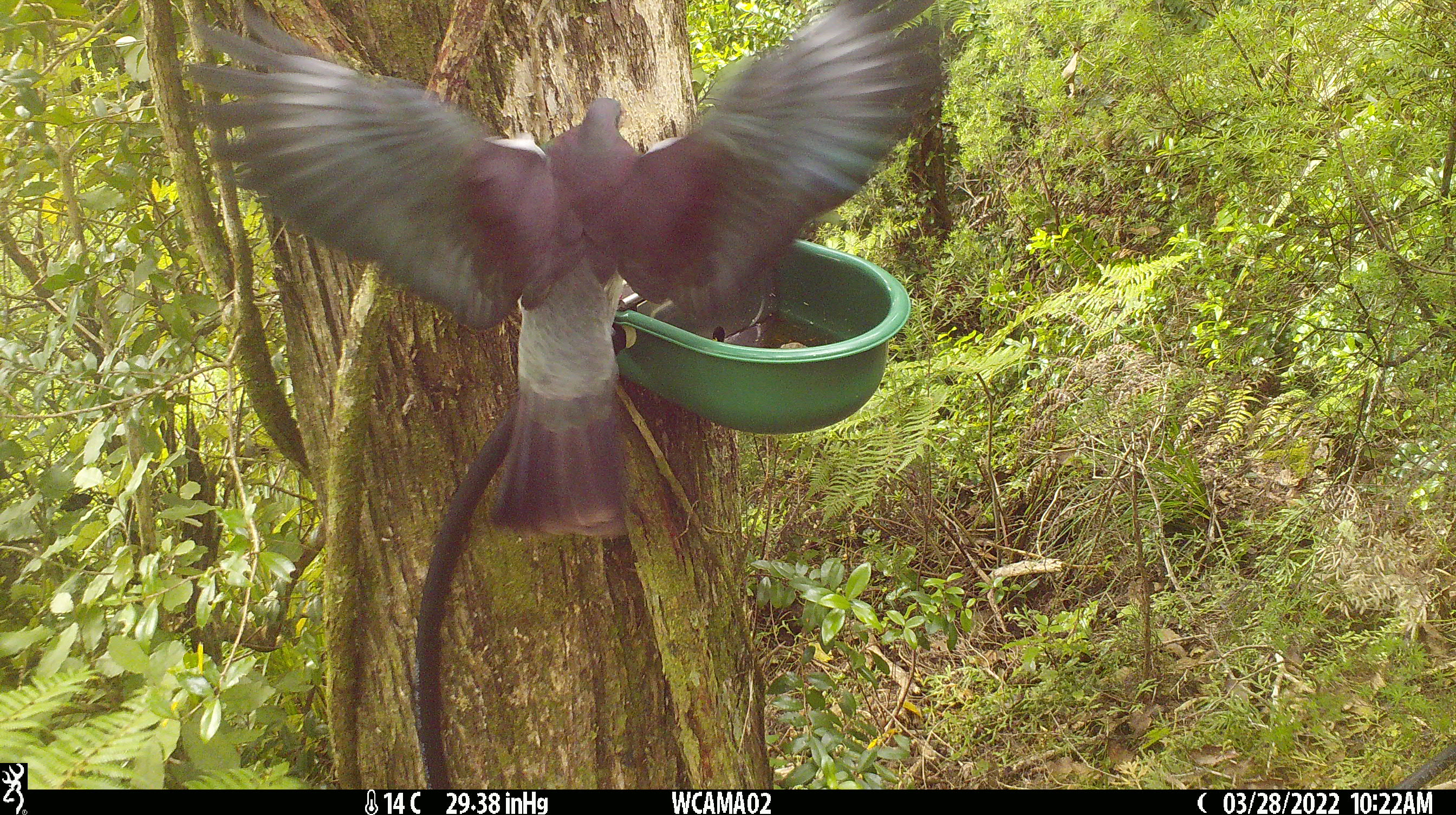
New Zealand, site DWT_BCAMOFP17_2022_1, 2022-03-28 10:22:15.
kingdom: Animalia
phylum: Chordata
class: Aves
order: Columbiformes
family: Columbidae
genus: Hemiphaga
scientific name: Hemiphaga novaeseelandiae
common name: new zealand pigeon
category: kereru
Kereru (new zealand pigeon) (Hemiphaga novaeseelandiae).